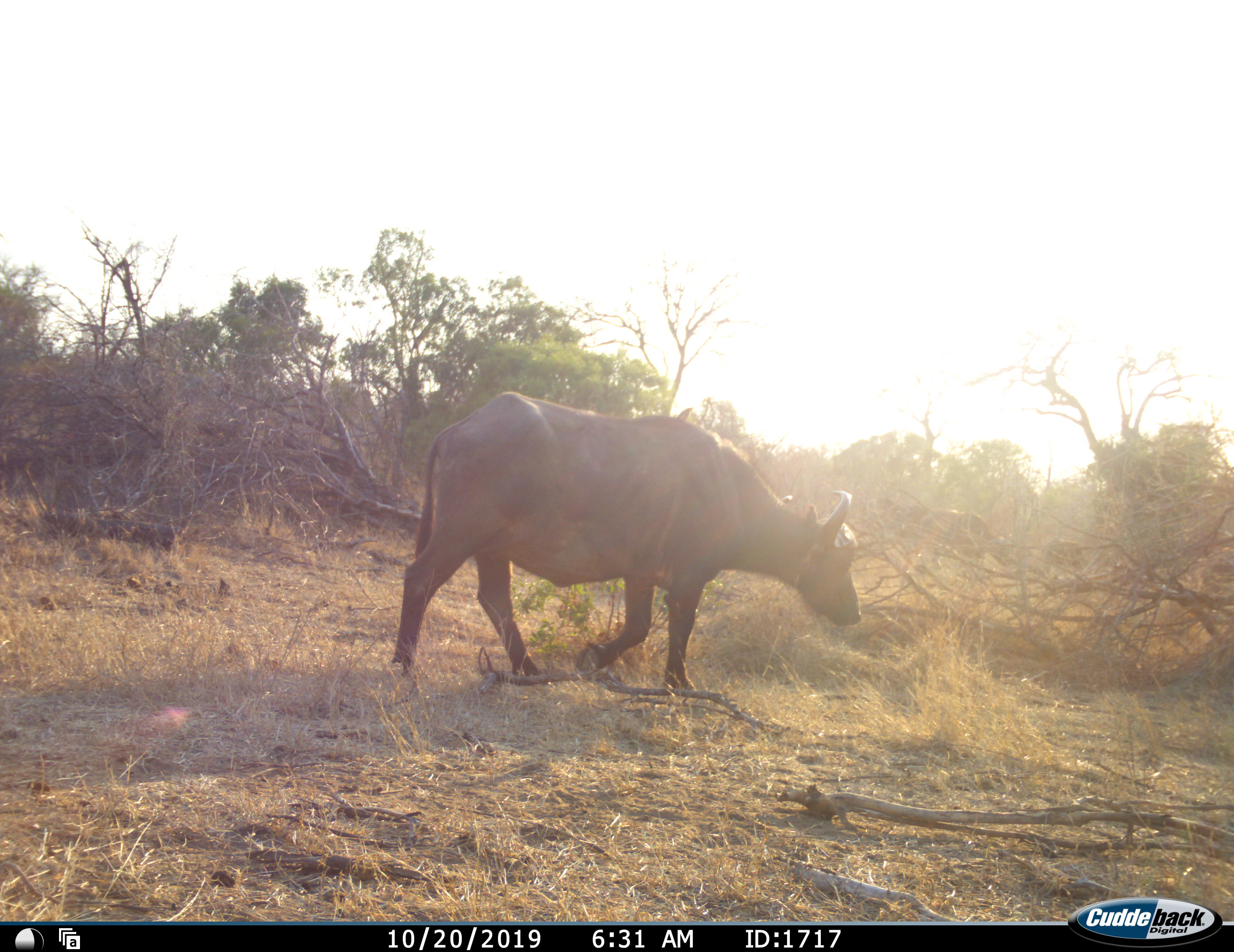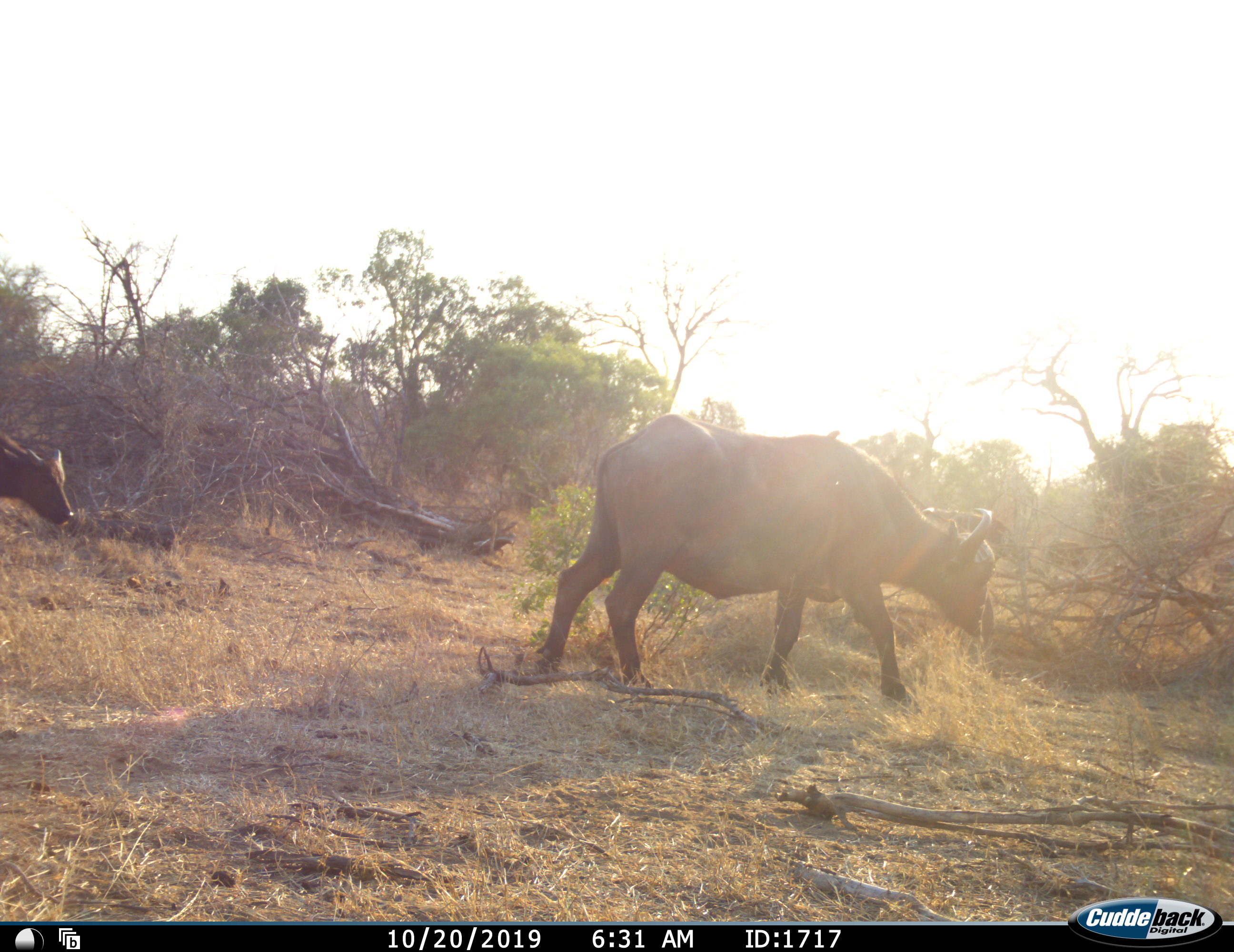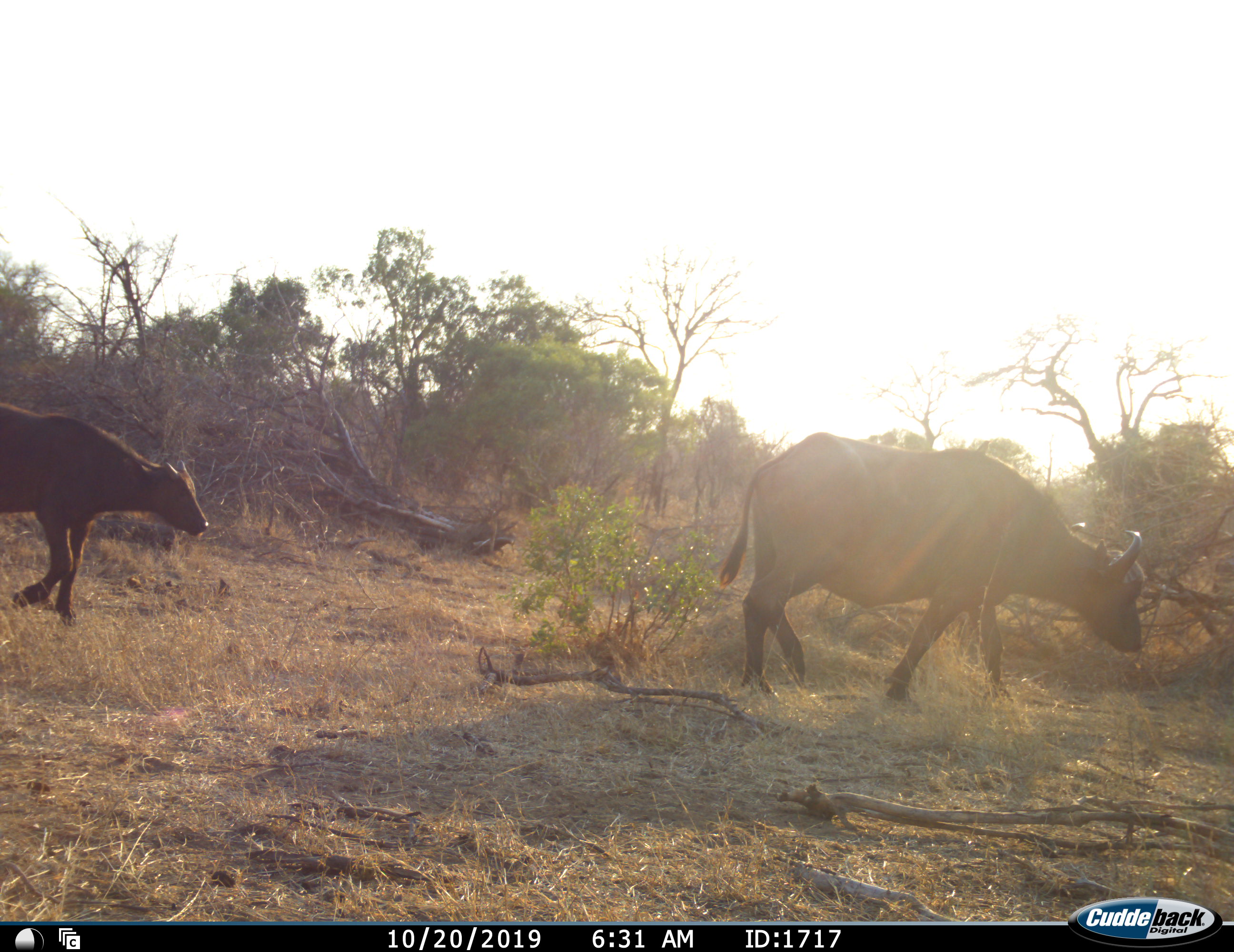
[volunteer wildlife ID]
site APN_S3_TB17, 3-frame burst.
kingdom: Animalia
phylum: Chordata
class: Mammalia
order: Artiodactyla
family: Bovidae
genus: Syncerus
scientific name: Syncerus caffer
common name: african buffalo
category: buffalo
Buffalo (african buffalo) (Syncerus caffer), count 2. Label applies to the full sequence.